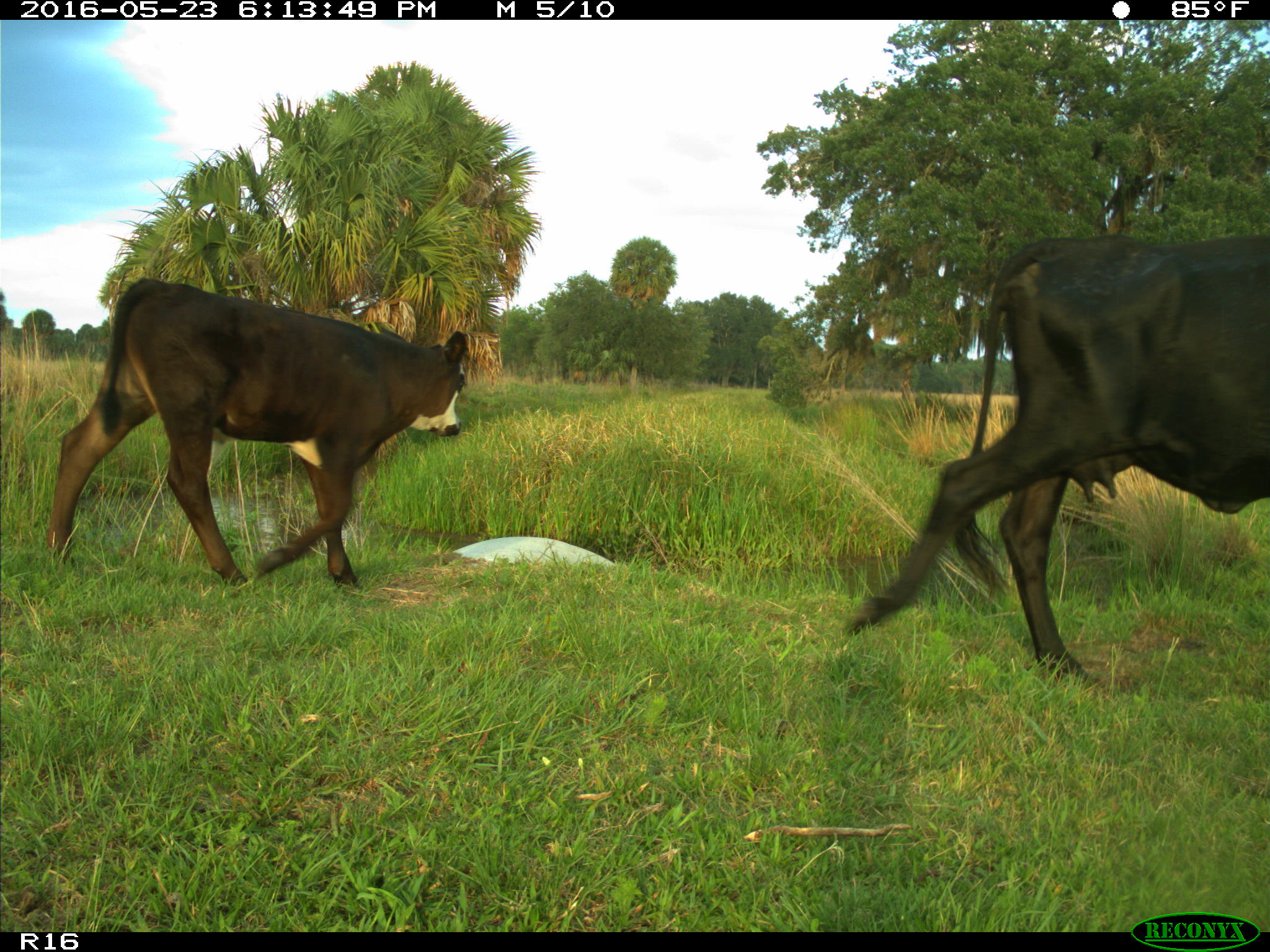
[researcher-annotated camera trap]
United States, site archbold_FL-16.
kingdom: Animalia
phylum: Chordata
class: Mammalia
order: Artiodactyla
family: Bovidae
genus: Bos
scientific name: Bos taurus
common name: domestic cow